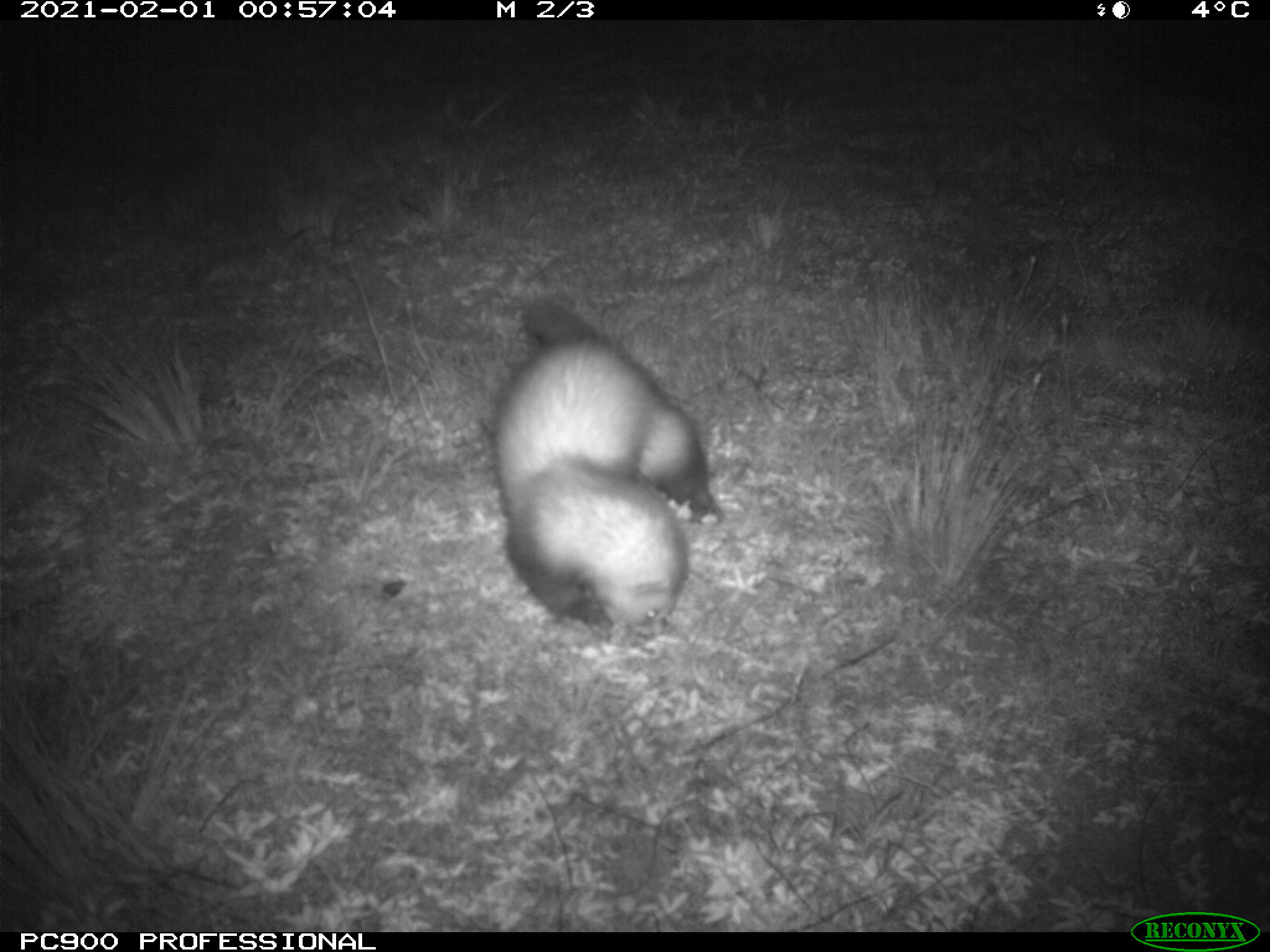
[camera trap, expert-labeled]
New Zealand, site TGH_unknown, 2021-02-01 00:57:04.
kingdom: Animalia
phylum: Chordata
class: Mammalia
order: Carnivora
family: Mustelidae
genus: Mustela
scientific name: Mustela furo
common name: ferret